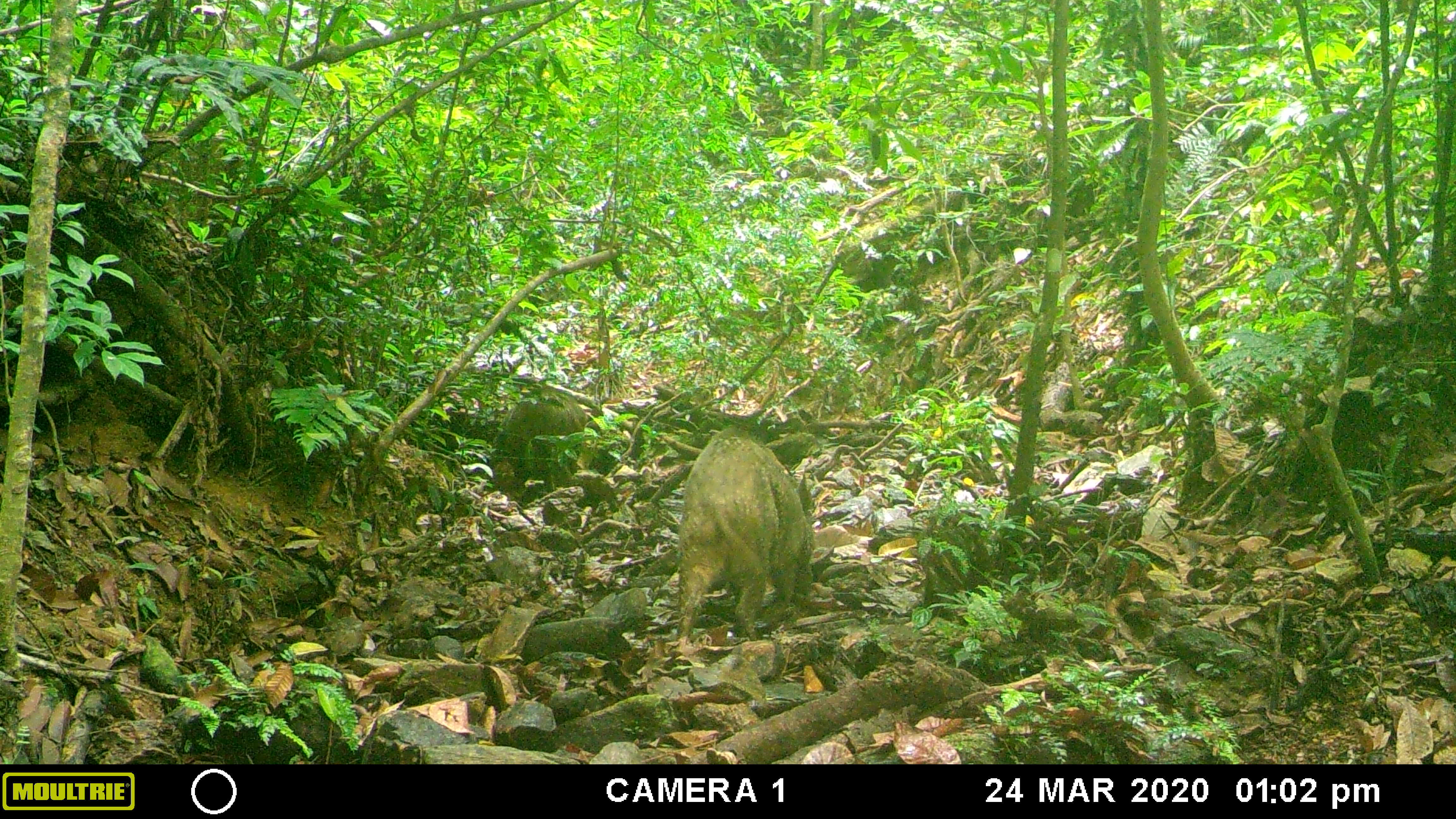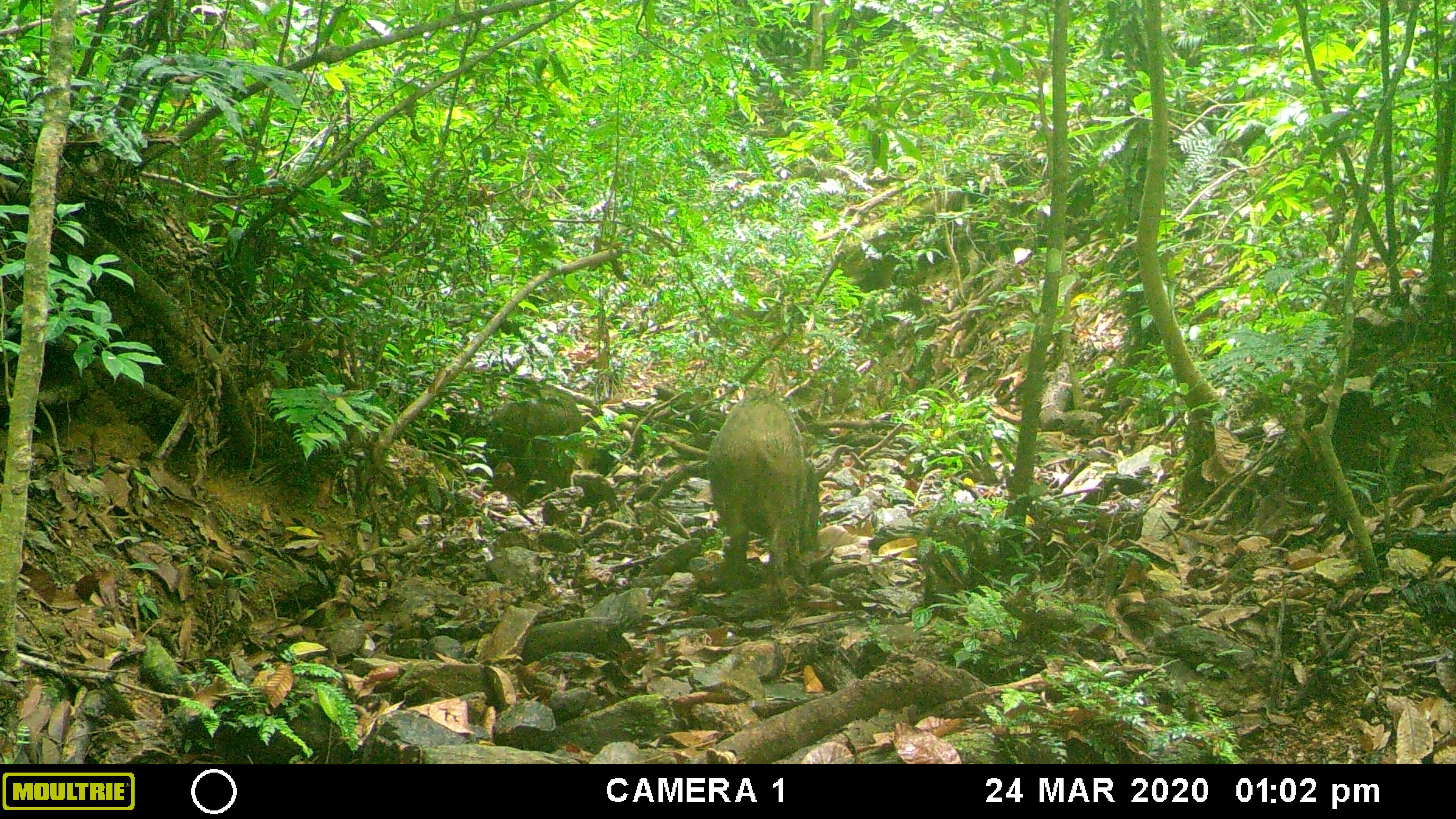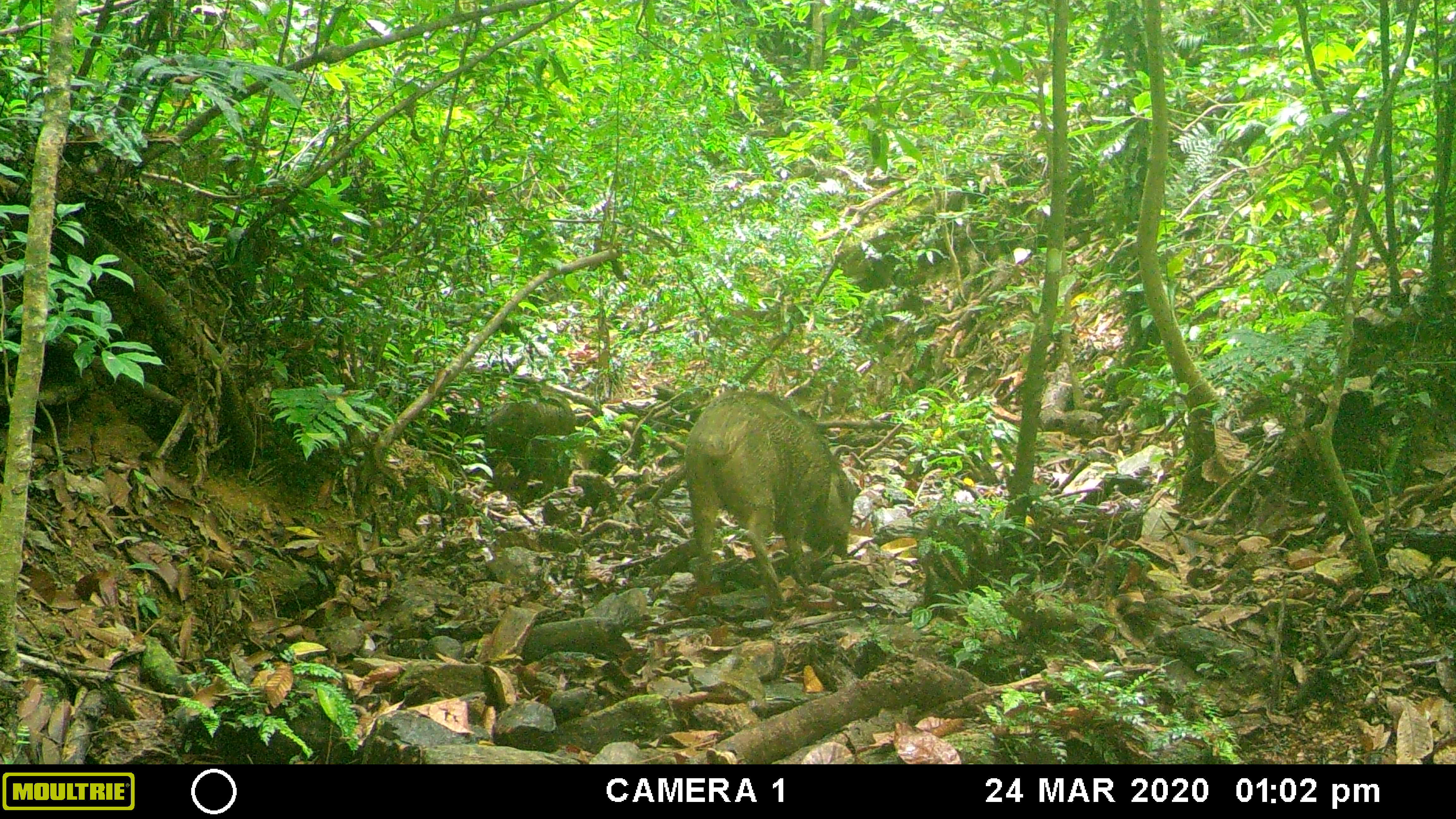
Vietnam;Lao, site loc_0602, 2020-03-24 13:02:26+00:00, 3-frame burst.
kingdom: Animalia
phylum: Chordata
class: Mammalia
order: Artiodactyla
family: Suidae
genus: Sus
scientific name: Sus scrofa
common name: eurasian wild pig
Eurasian wild pig (Sus scrofa). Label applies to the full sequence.